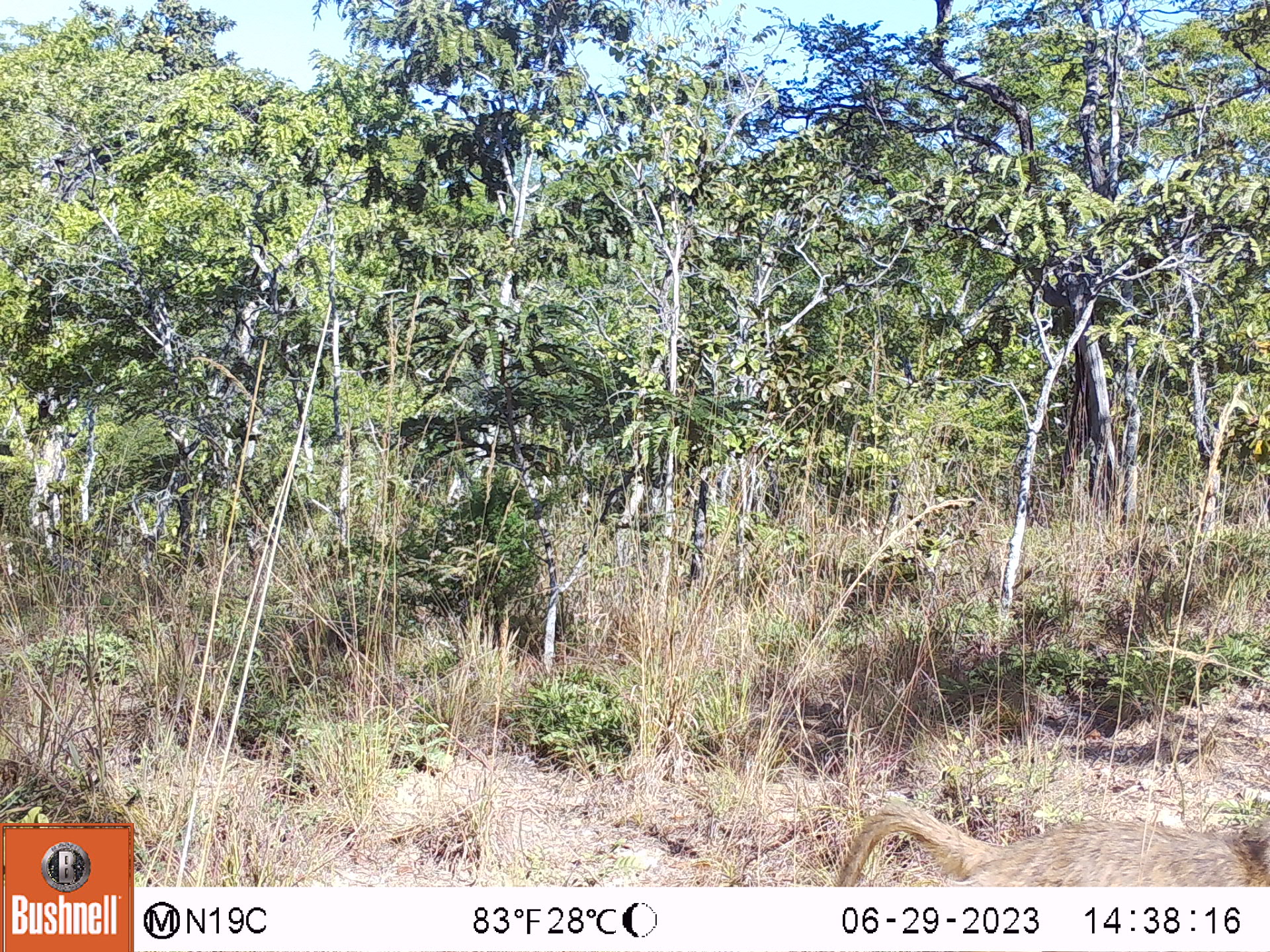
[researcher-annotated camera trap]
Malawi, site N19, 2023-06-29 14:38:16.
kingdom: Animalia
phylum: Chordata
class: Mammalia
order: Primates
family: Cercopithecidae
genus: Papio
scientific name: Papio cynocephalus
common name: yellow baboon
Yellow baboon (Papio cynocephalus), count 1.